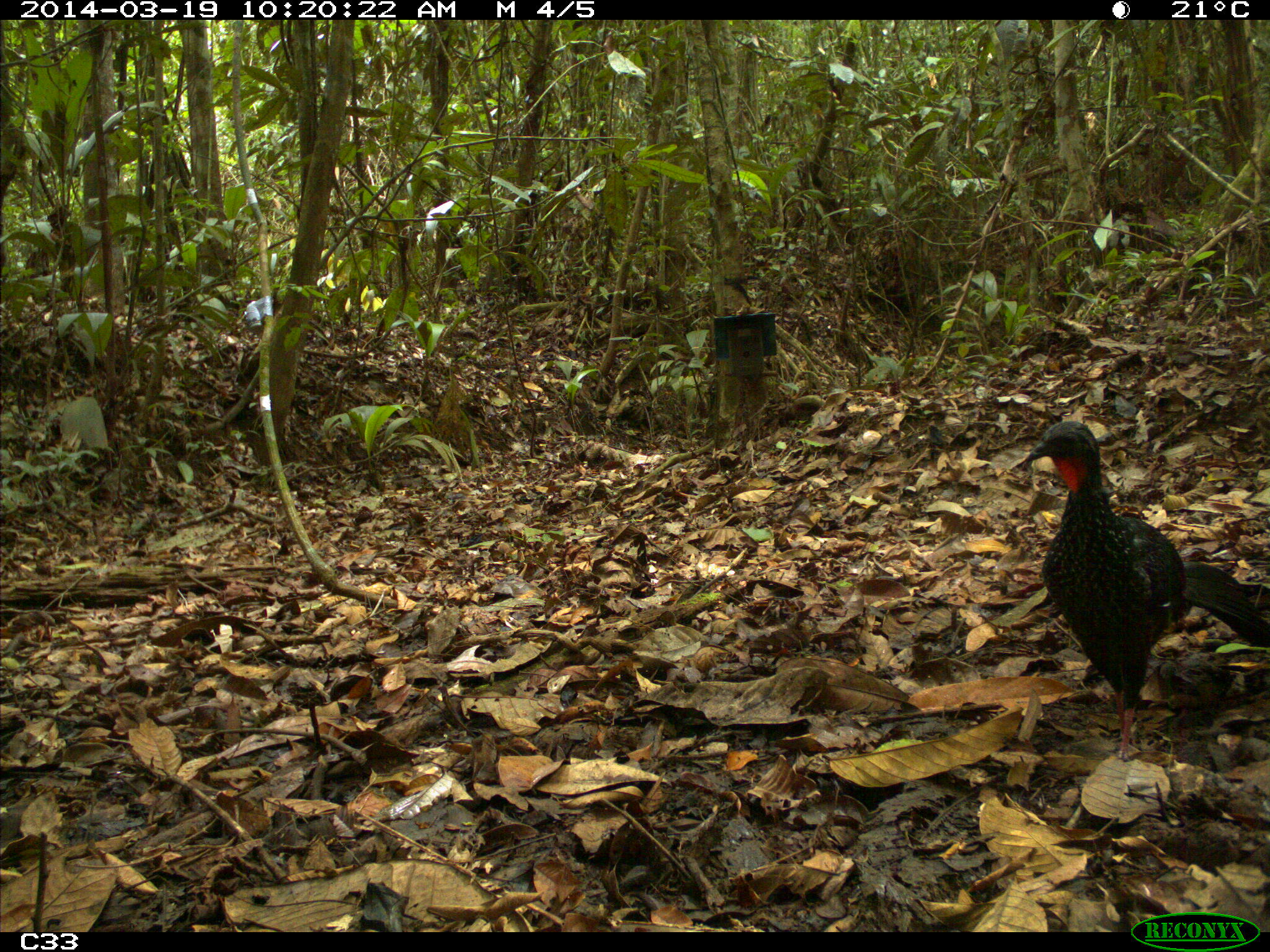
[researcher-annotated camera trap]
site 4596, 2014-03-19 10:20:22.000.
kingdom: Animalia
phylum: Chordata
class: Aves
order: Galliformes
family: Cracidae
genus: Penelope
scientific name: Penelope jacquacu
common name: spix's guan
Penelope jacquacu (spix's guan), count 2, age adult, sex female.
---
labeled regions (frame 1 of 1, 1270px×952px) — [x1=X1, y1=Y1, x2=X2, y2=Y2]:
penelope jacquacu: [x1=1018, y1=419, x2=1270, y2=757]